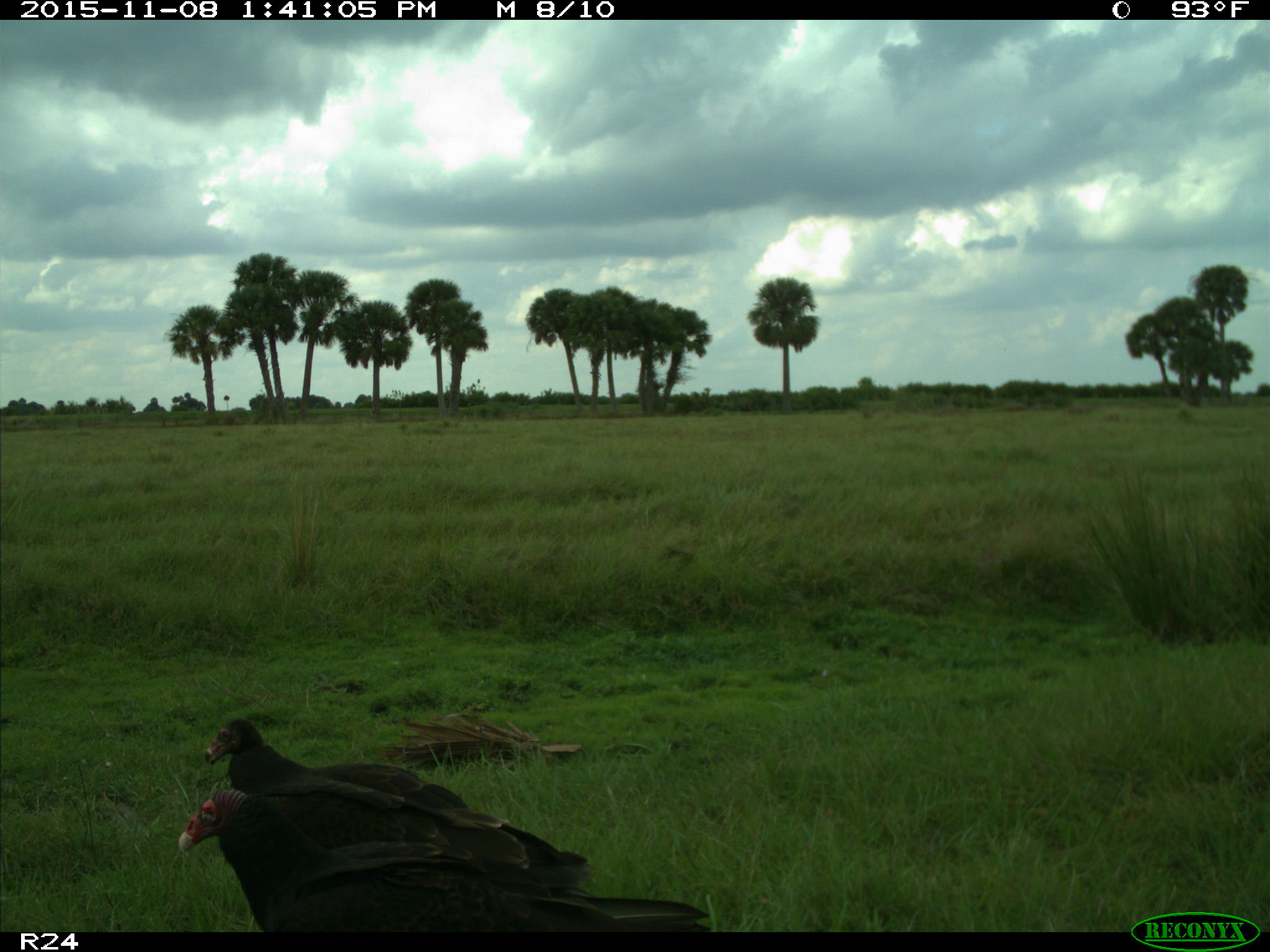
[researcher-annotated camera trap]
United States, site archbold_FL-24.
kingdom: Animalia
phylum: Chordata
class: Aves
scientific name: Aves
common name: birds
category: unidentified bird